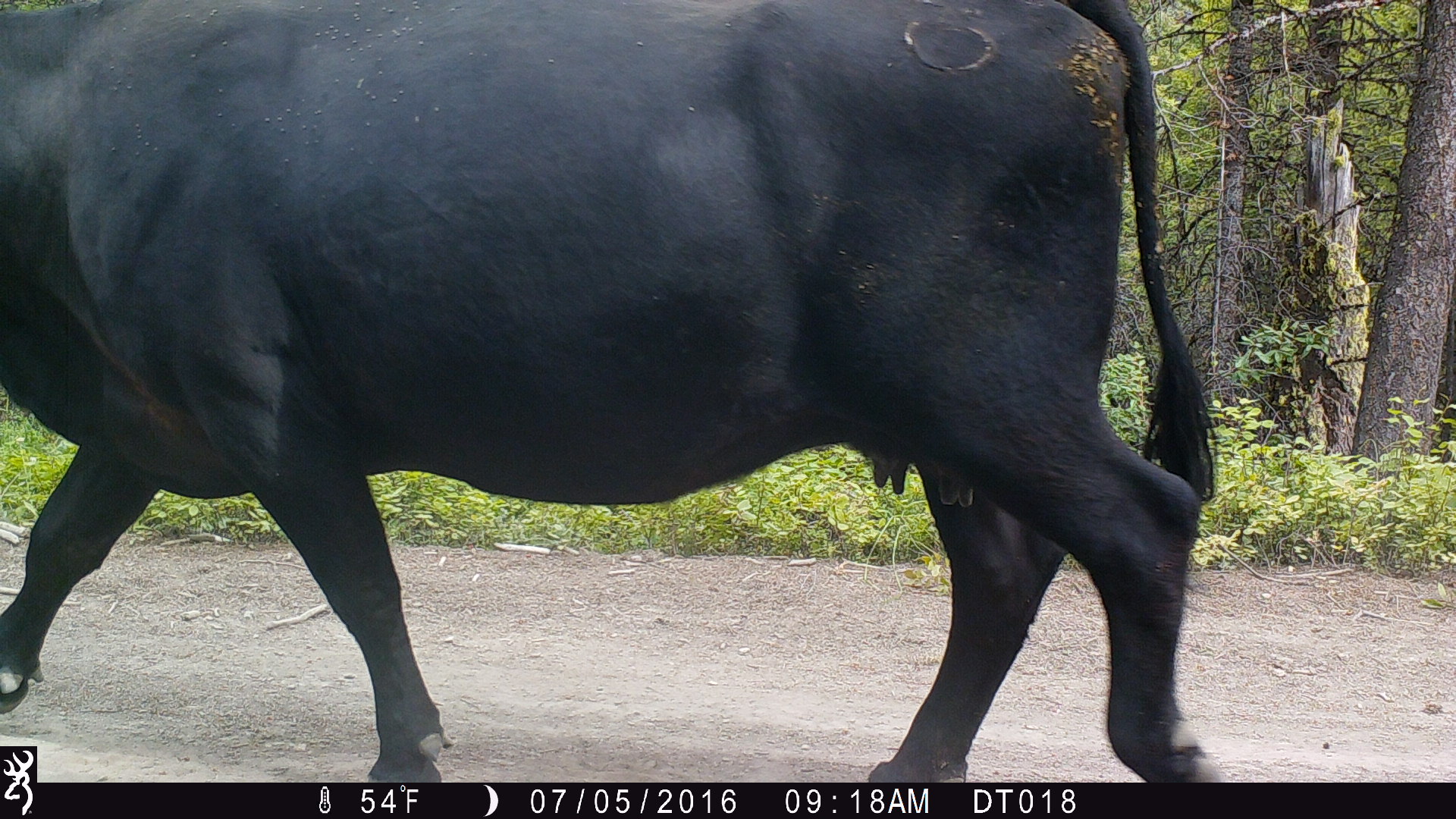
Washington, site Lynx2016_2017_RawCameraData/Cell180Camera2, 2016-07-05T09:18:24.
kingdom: Animalia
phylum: Chordata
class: Mammalia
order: Artiodactyla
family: Bovidae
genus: Bos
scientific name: Bos taurus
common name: domestic cattle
Domestic cattle (Bos taurus). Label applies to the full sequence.